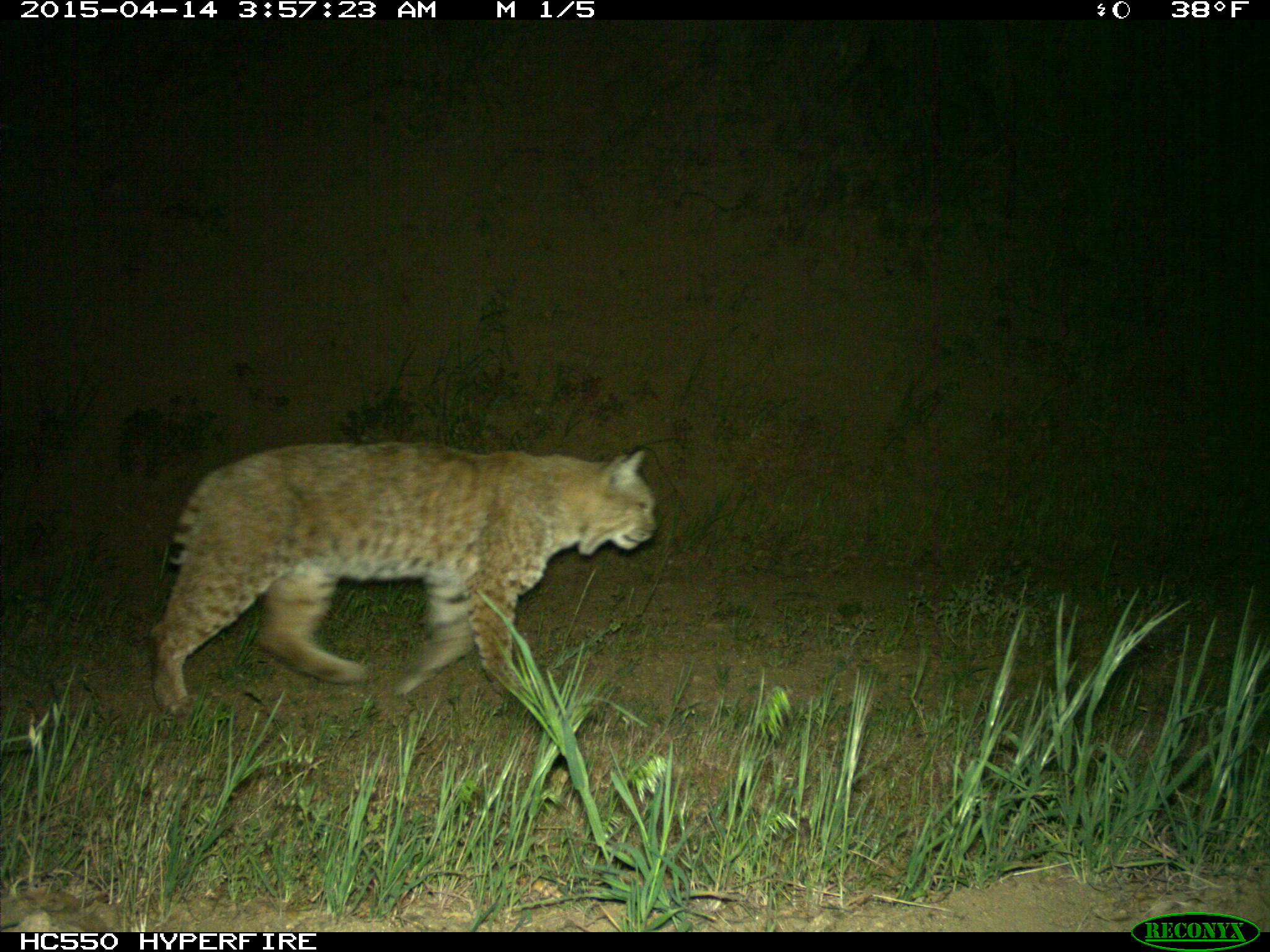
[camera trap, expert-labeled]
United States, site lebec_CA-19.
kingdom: Animalia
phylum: Chordata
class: Mammalia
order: Carnivora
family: Felidae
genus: Lynx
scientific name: Lynx rufus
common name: bobcat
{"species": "Lynx rufus (bobcat)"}